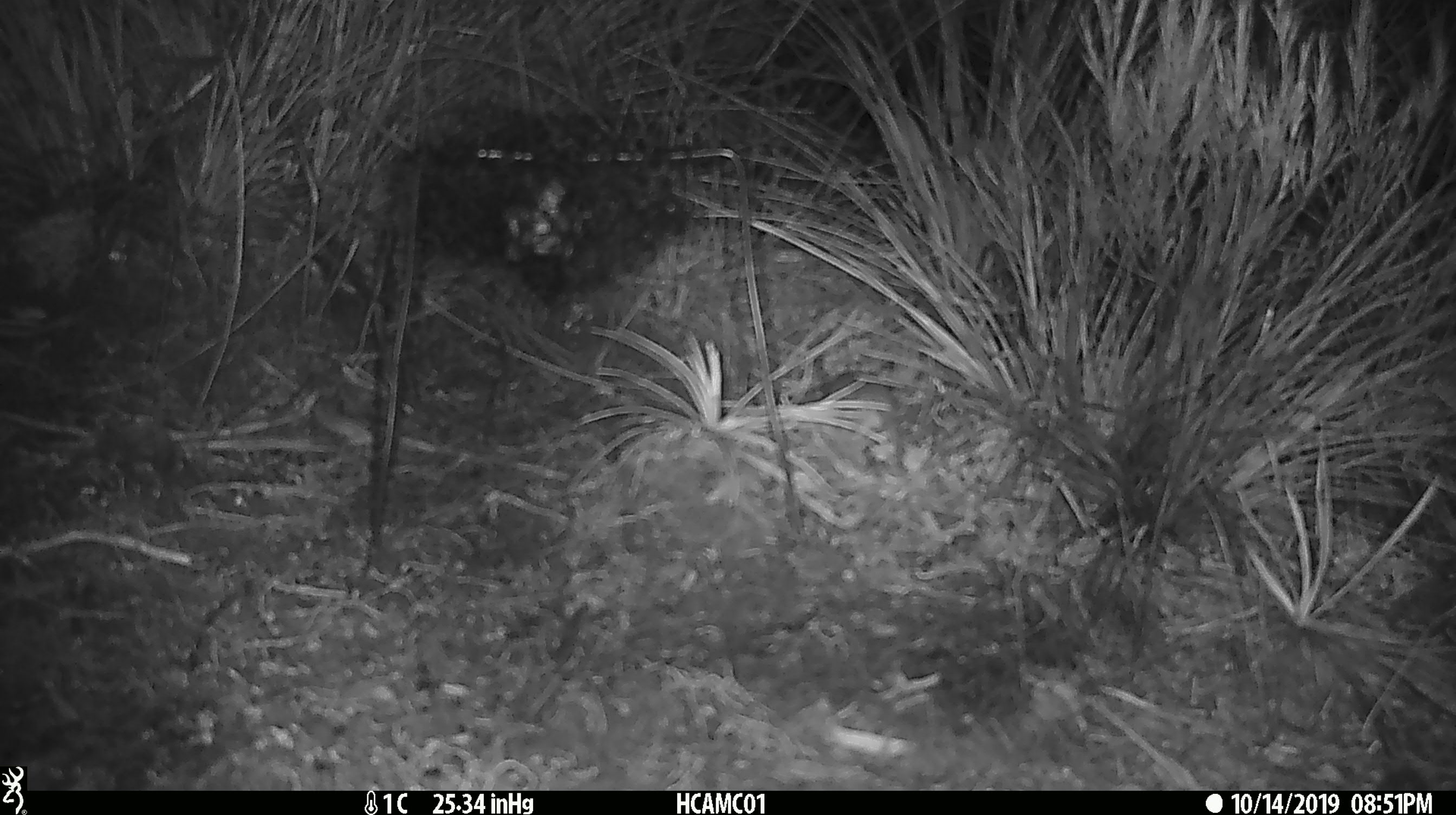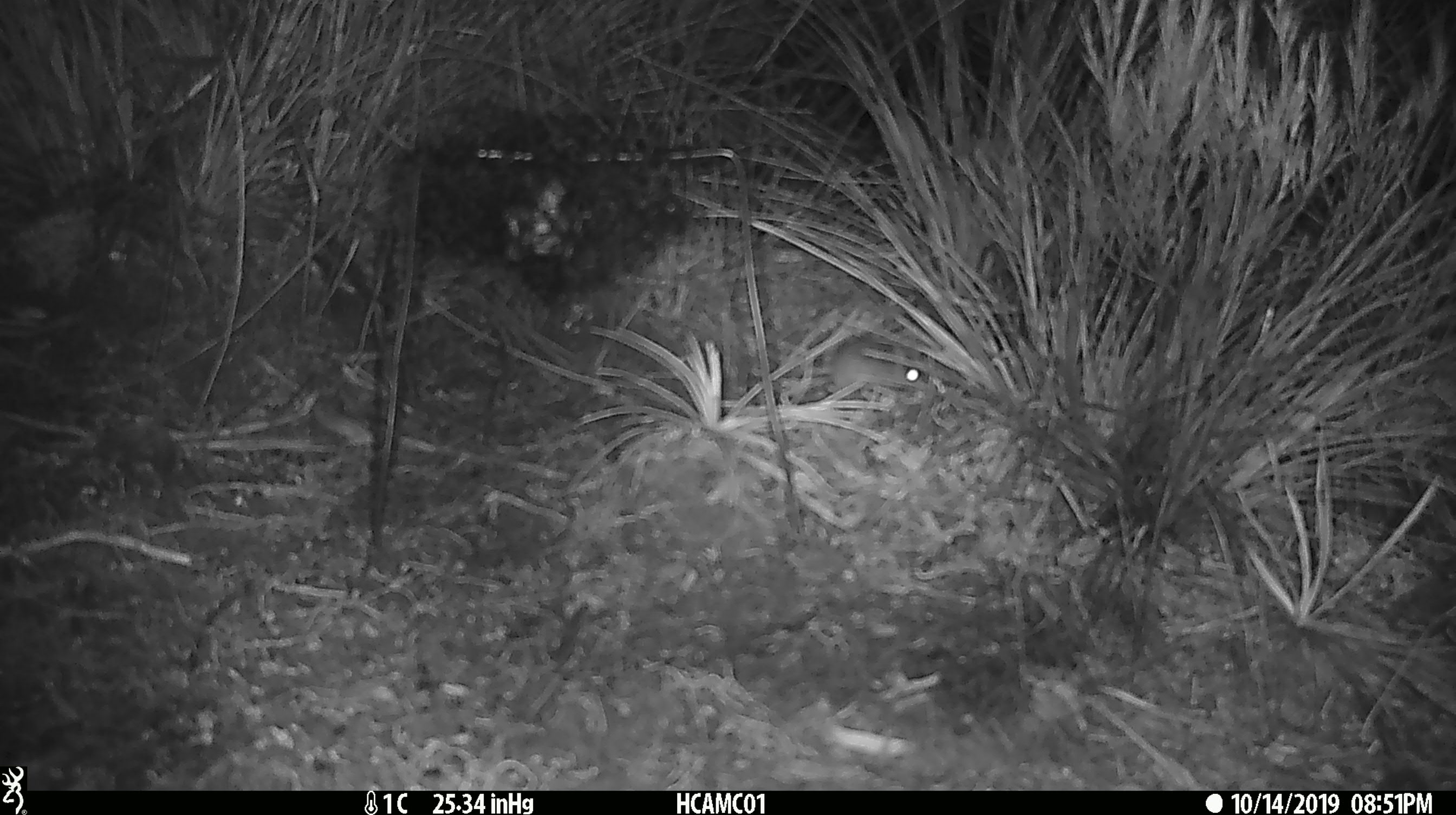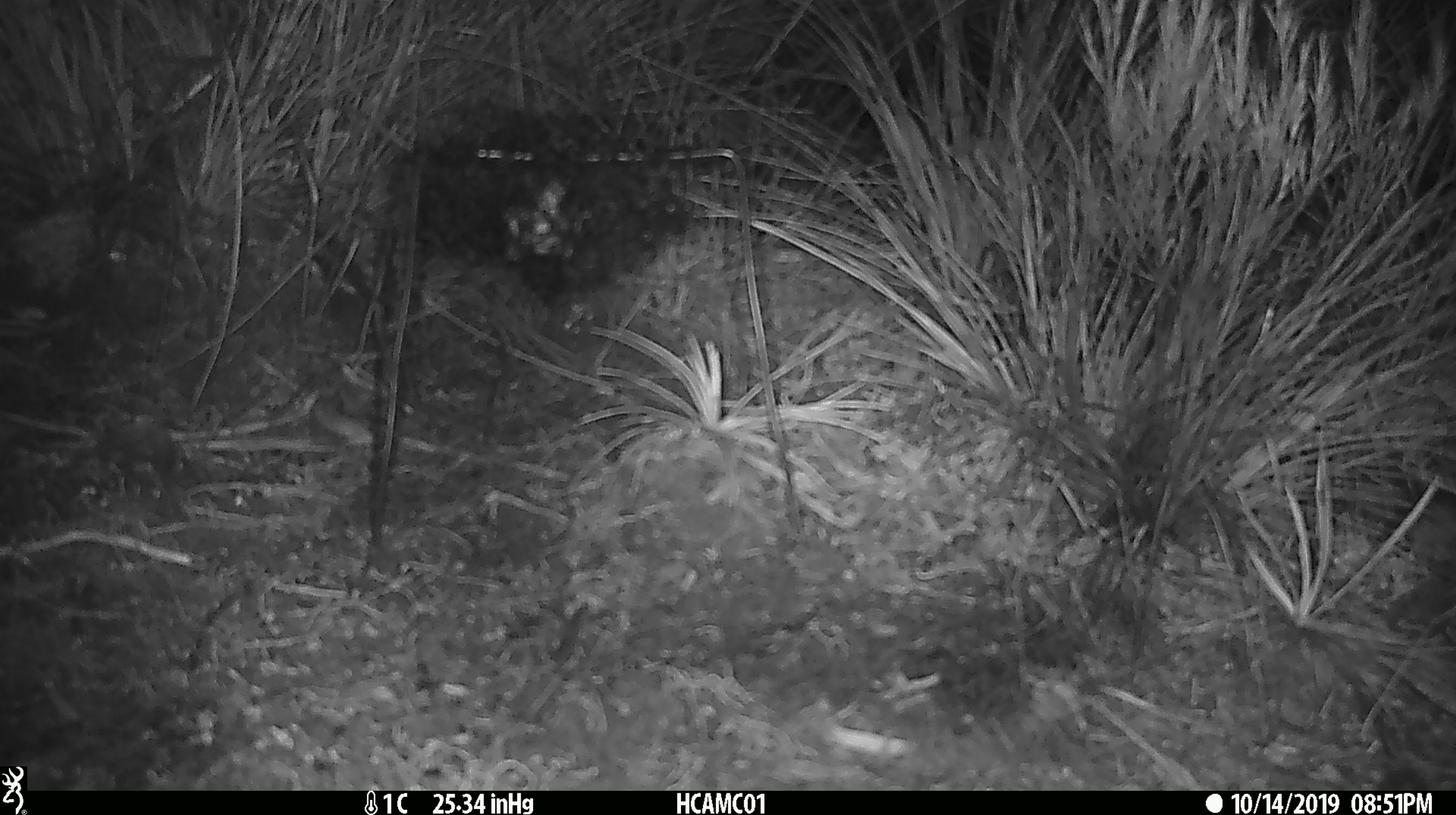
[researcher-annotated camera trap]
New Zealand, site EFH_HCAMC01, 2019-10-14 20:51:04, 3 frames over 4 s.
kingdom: Animalia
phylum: Chordata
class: Mammalia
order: Rodentia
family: Muridae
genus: Mus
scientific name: Mus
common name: mouse